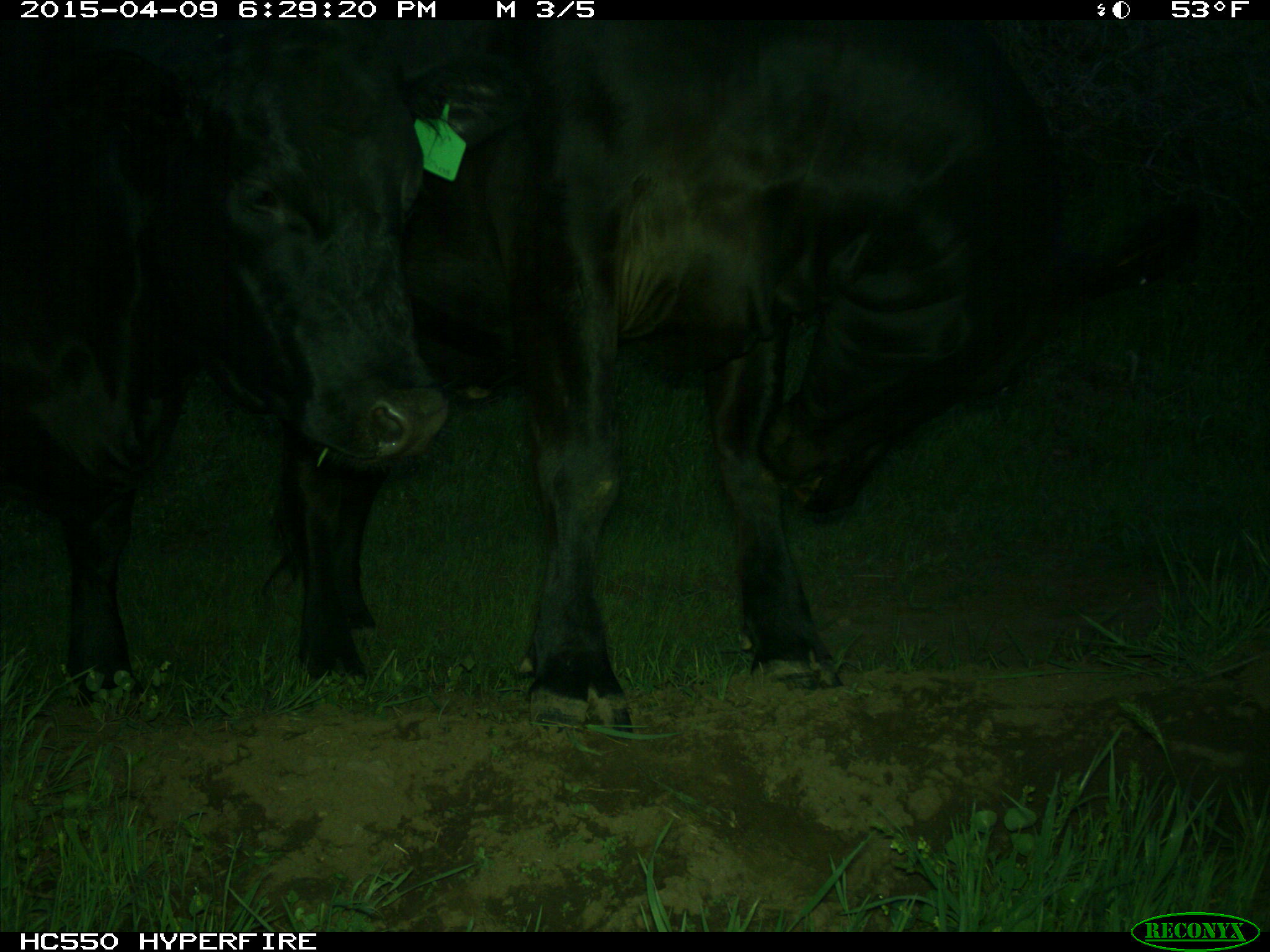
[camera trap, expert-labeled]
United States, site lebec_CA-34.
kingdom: Animalia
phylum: Chordata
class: Mammalia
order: Artiodactyla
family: Bovidae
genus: Bos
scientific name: Bos taurus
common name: domestic cow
Bos taurus (domestic cow).